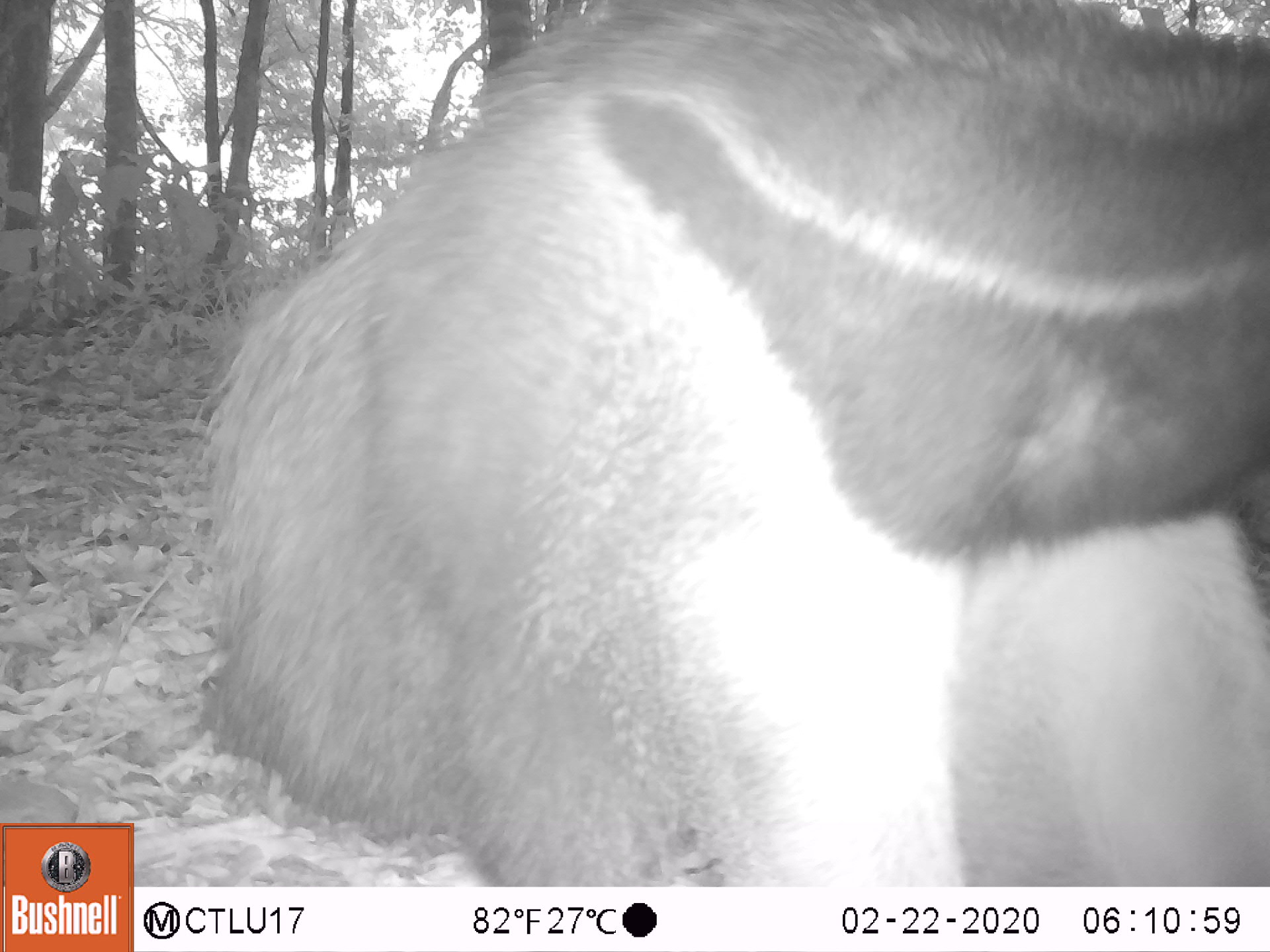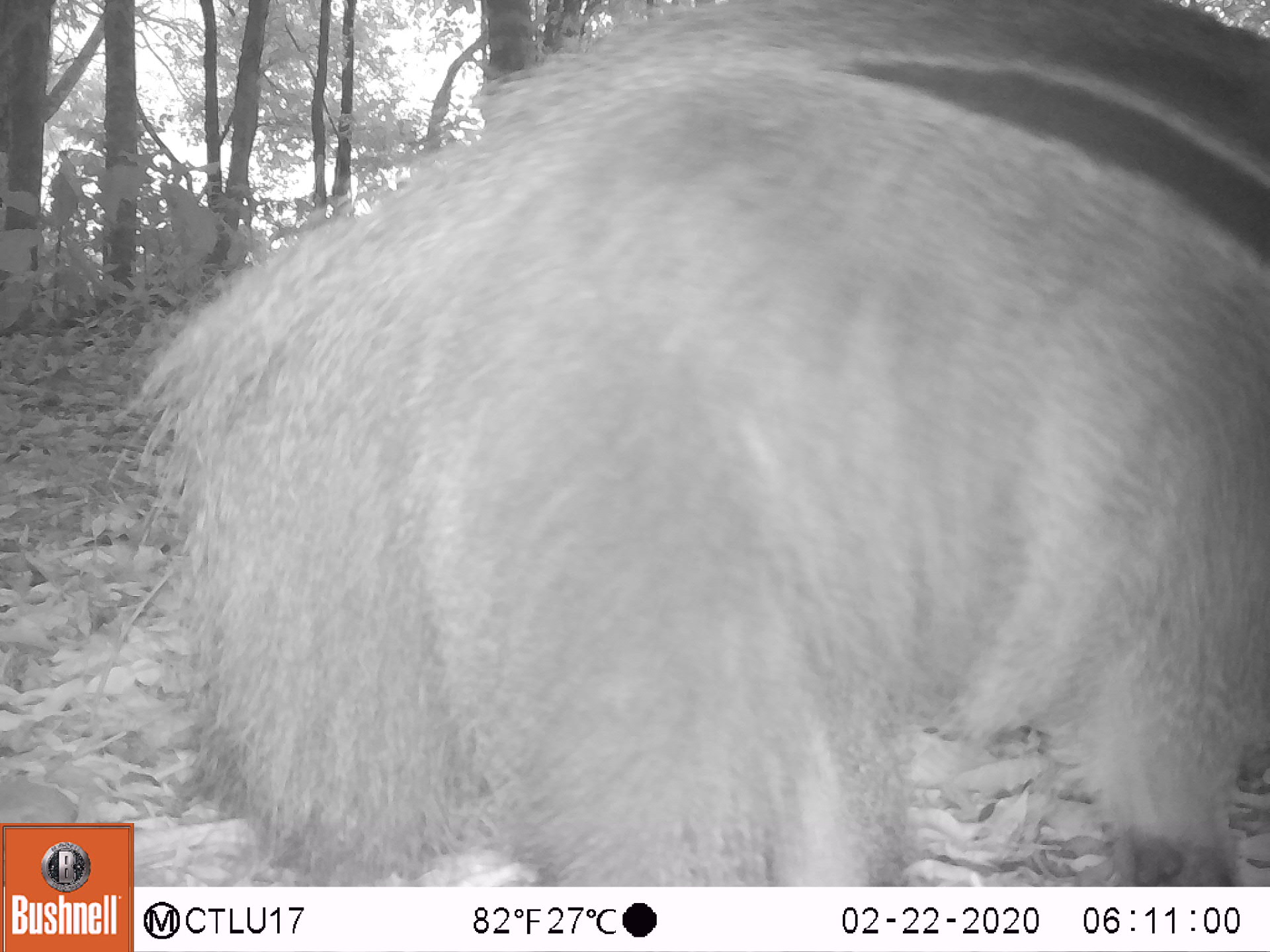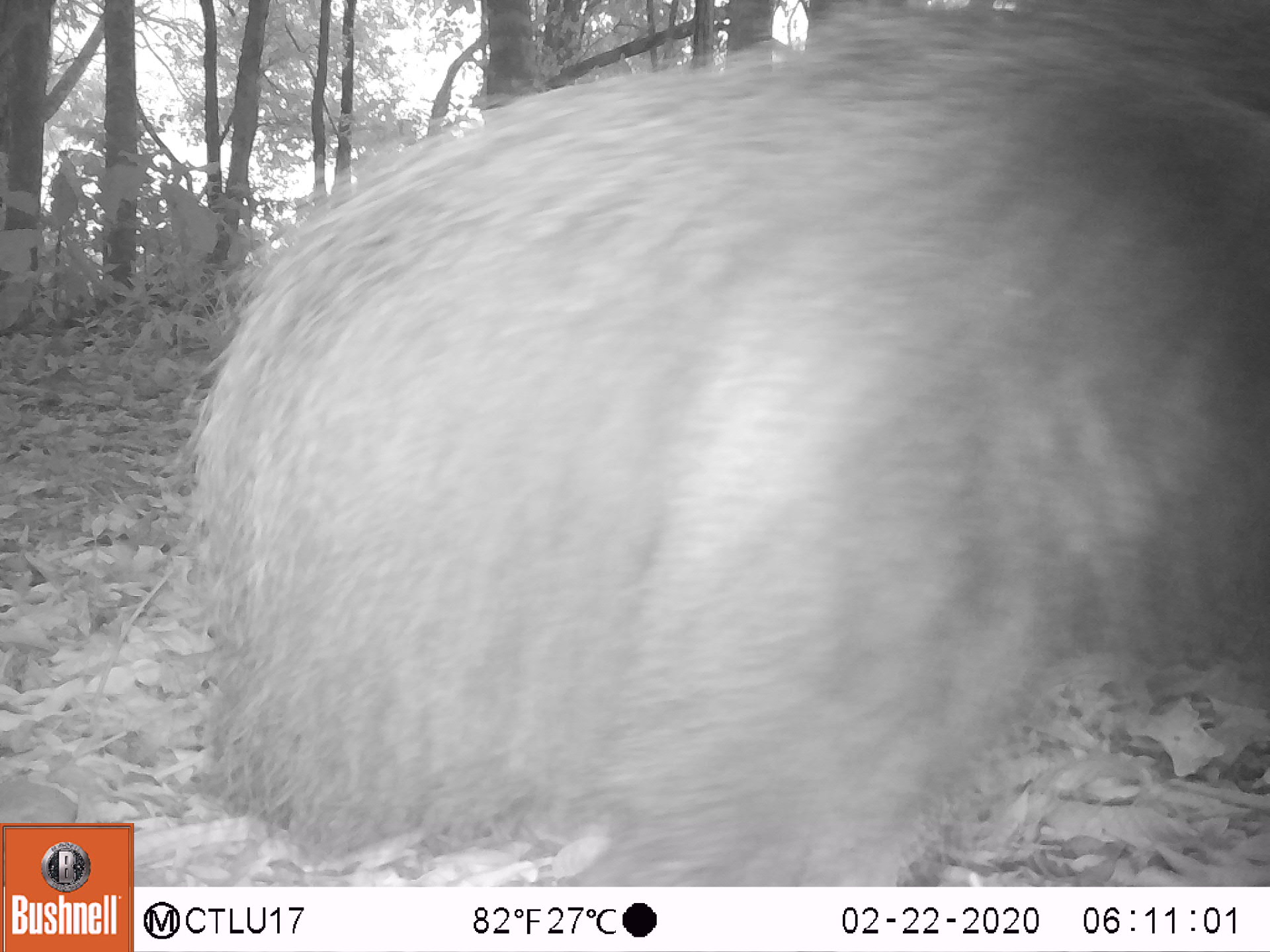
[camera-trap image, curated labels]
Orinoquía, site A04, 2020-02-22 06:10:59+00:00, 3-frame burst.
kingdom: Animalia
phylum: Chordata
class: Mammalia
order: Pilosa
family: Myrmecophagidae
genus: Myrmecophaga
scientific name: Myrmecophaga tridactyla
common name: giant anteater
Giant anteater (Myrmecophaga tridactyla).